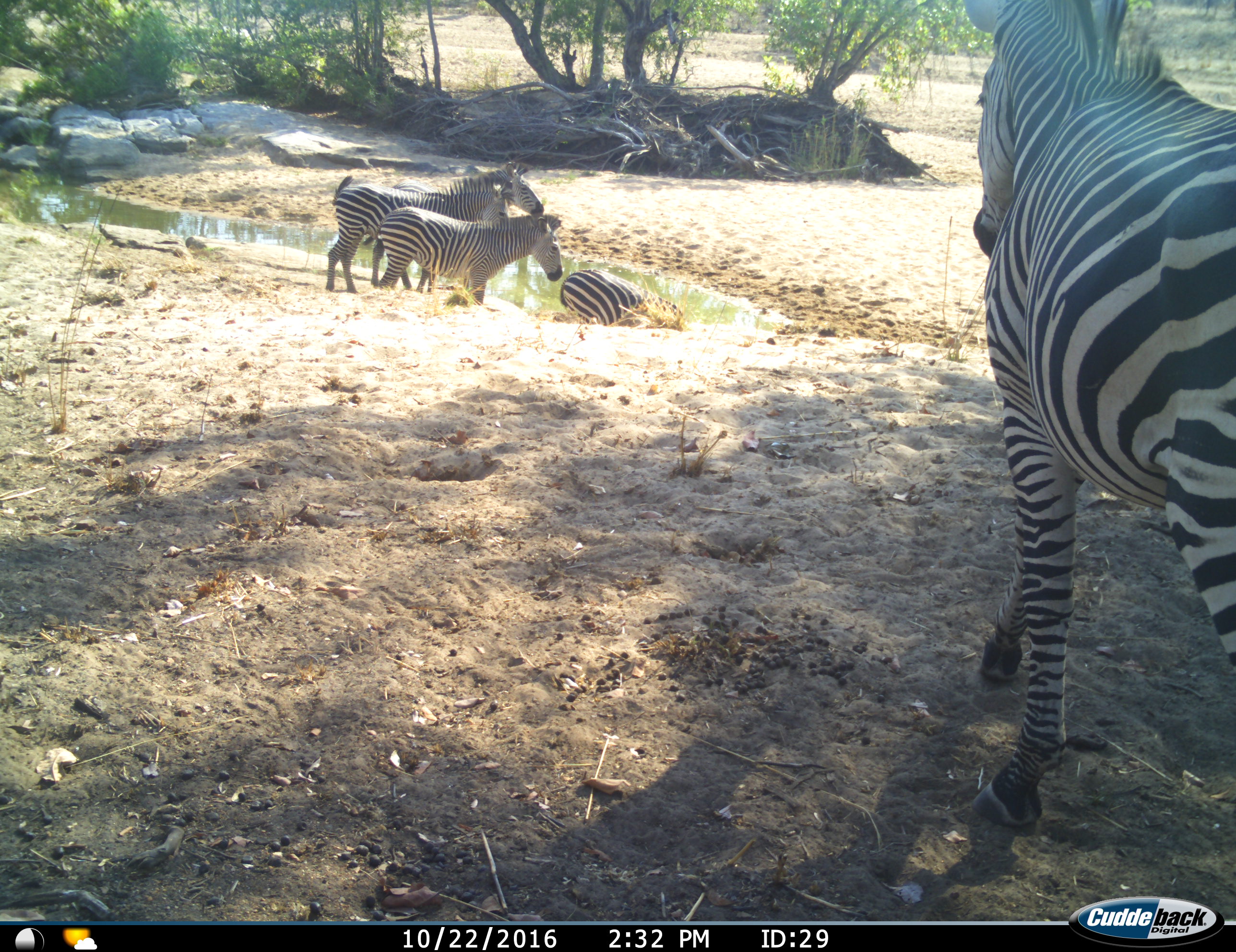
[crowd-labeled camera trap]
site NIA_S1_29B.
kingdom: Animalia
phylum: Chordata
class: Mammalia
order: Perissodactyla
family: Equidae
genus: Equus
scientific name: Equus quagga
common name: plains zebra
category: zebraplains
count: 5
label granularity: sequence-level